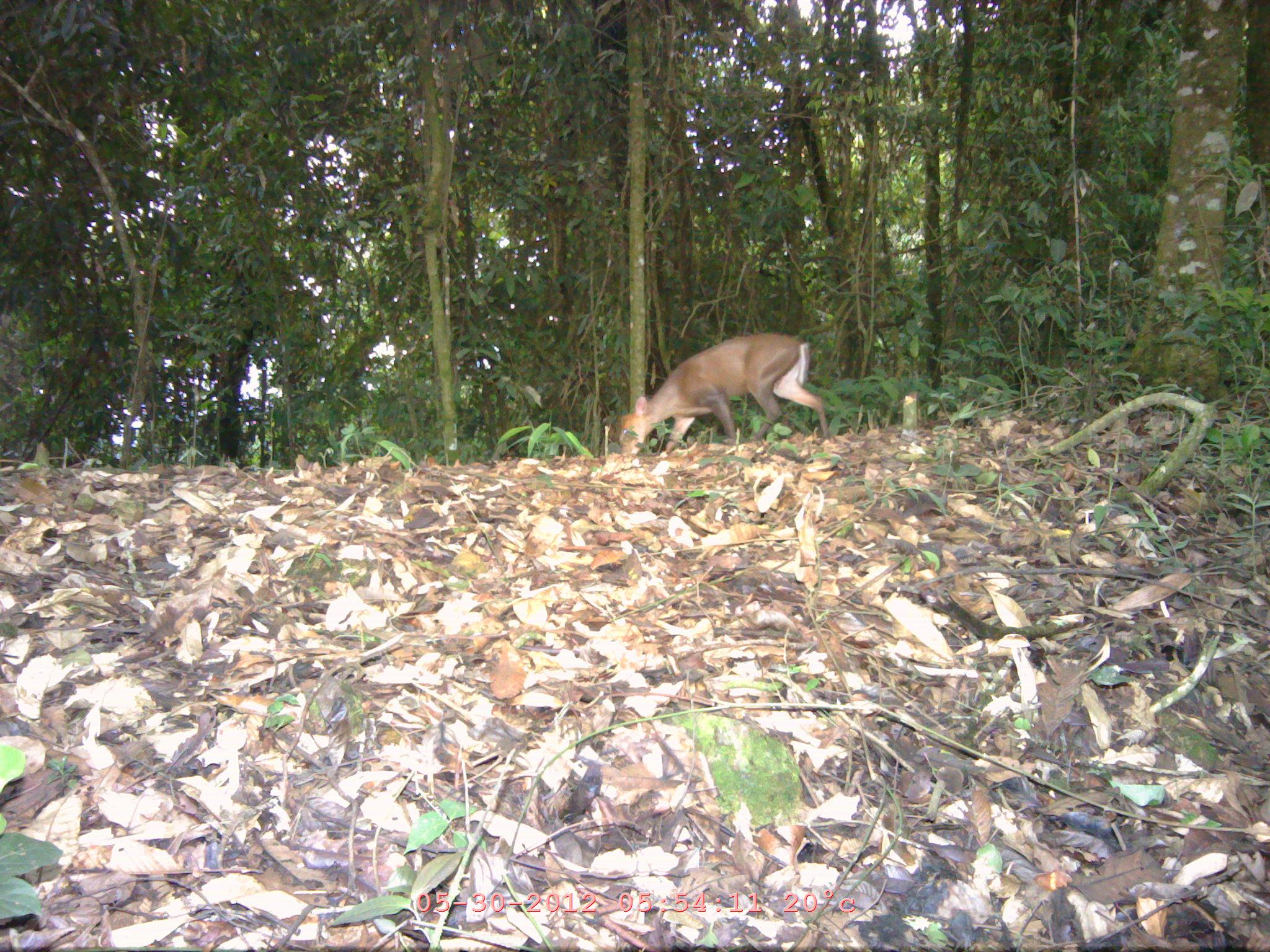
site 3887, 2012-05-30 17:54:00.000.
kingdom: Animalia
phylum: Chordata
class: Mammalia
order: Artiodactyla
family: Cervidae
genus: Muntiacus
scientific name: Muntiacus muntjak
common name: southern red muntjac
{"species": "Muntiacus muntjak (southern red muntjac)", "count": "1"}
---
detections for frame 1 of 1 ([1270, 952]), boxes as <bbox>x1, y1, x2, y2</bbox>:
muntiacus muntjak: <bbox>619, 332, 831, 456</bbox>